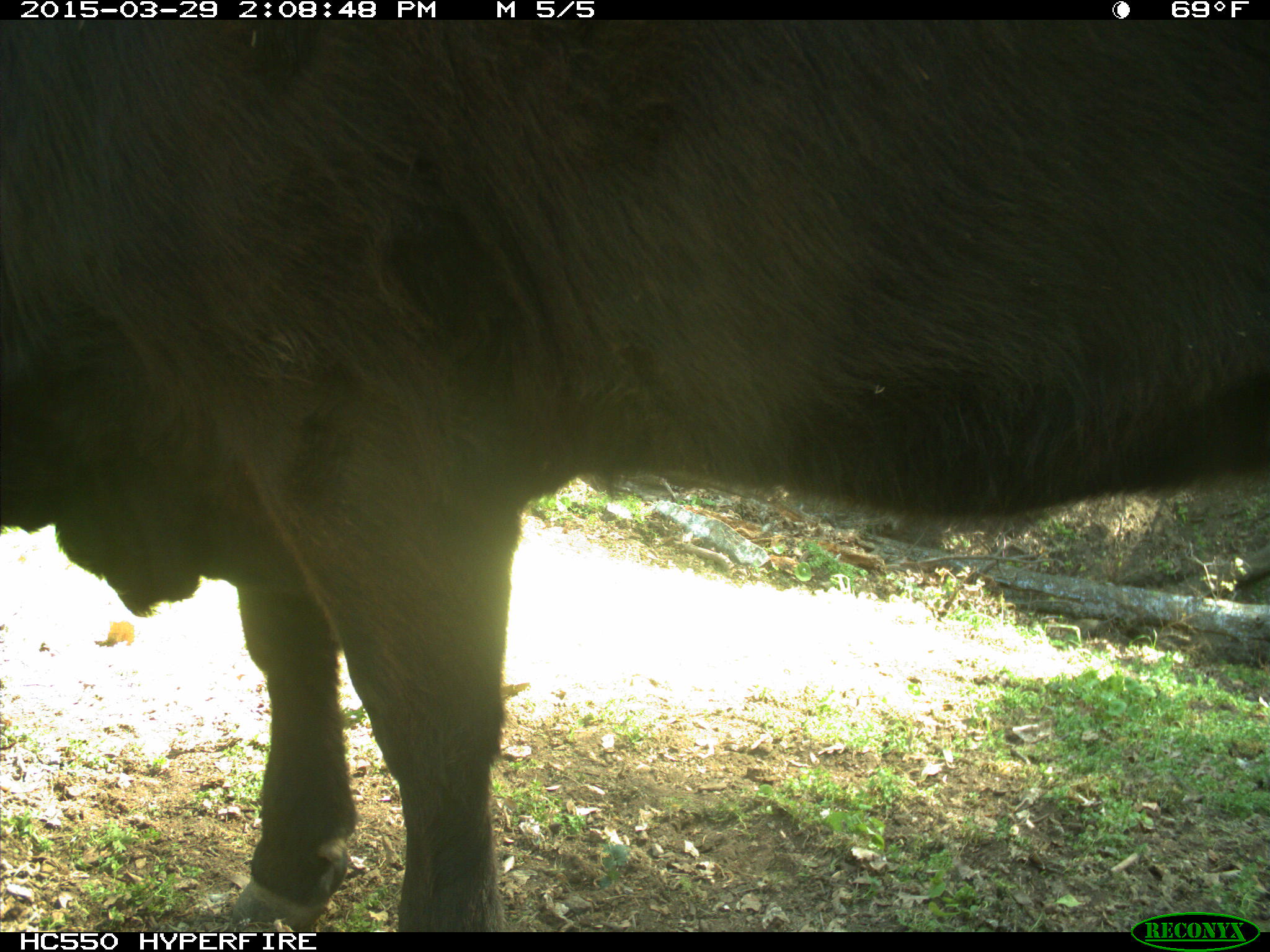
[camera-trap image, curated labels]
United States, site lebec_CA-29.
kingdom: Animalia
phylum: Chordata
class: Mammalia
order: Artiodactyla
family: Bovidae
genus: Bos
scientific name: Bos taurus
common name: domestic cow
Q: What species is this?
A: Bos taurus (domestic cow).